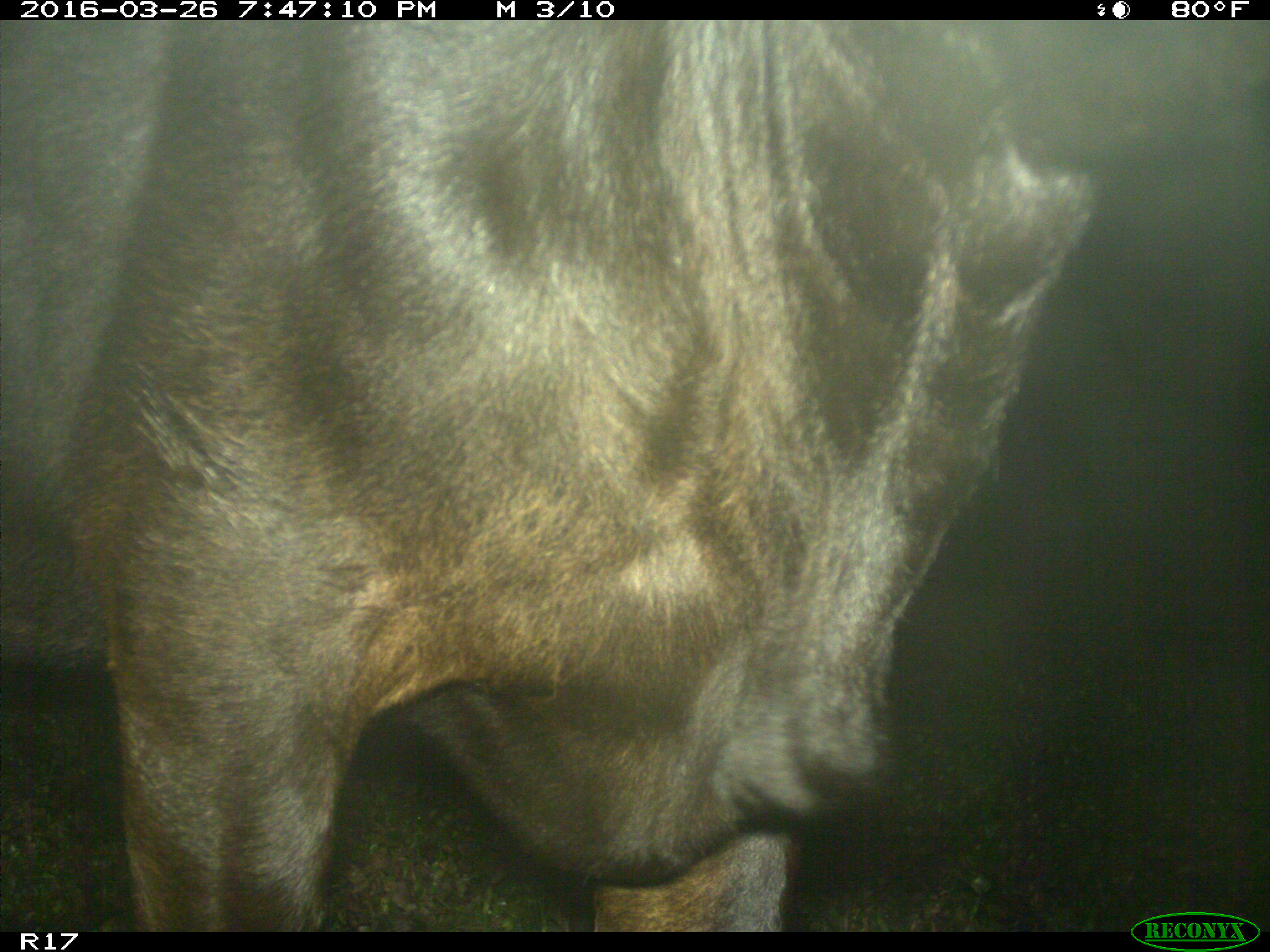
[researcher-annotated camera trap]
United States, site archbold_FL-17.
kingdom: Animalia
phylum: Chordata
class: Mammalia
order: Artiodactyla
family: Bovidae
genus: Bos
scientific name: Bos taurus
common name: domestic cow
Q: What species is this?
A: Bos taurus (domestic cow).